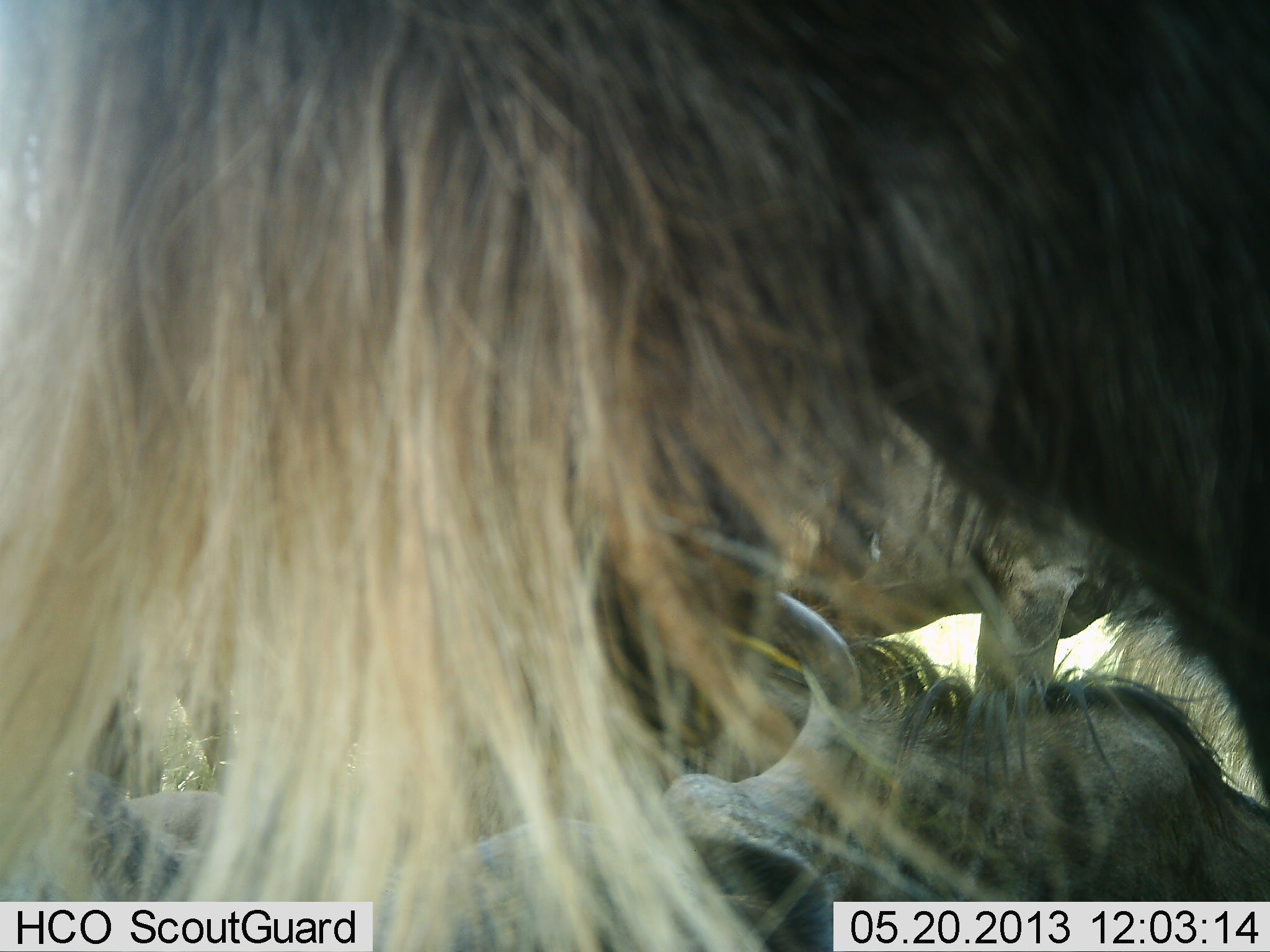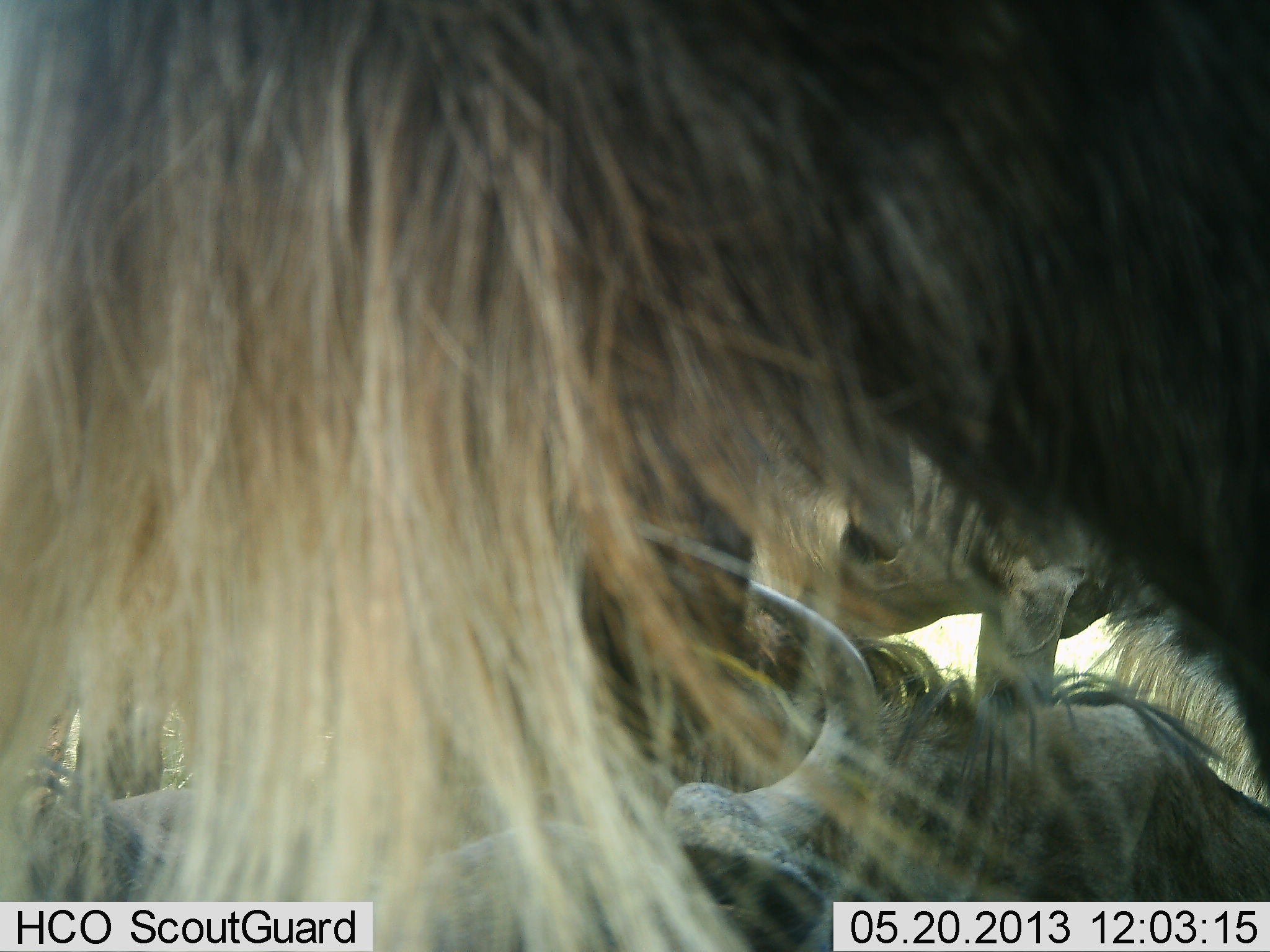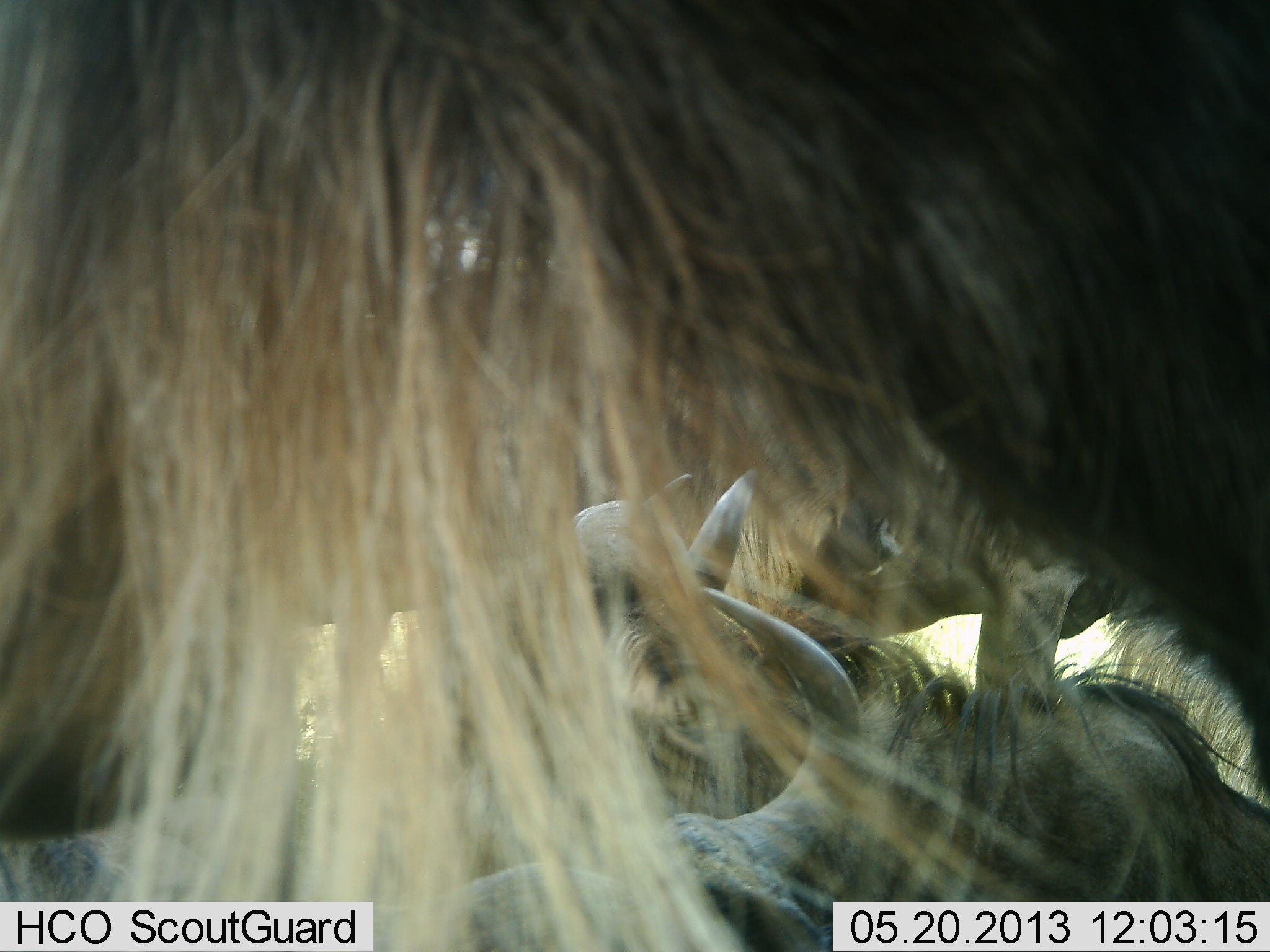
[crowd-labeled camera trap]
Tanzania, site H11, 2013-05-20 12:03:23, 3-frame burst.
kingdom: Animalia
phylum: Chordata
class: Mammalia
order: Artiodactyla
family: Bovidae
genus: Connochaetes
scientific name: Connochaetes taurinus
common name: blue wildebeest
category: wildebeest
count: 4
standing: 62%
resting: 83%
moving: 7%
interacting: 10%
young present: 0%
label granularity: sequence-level